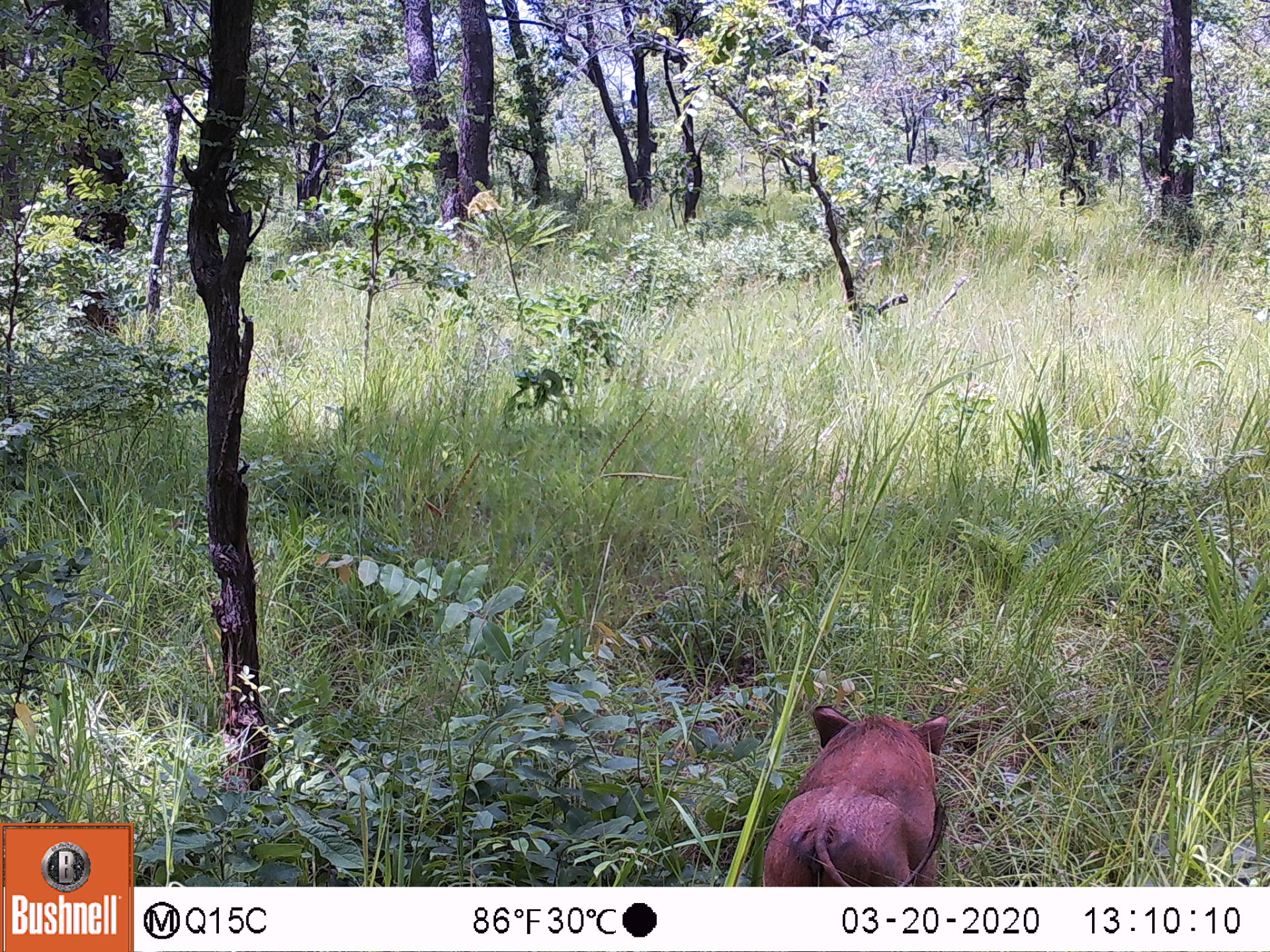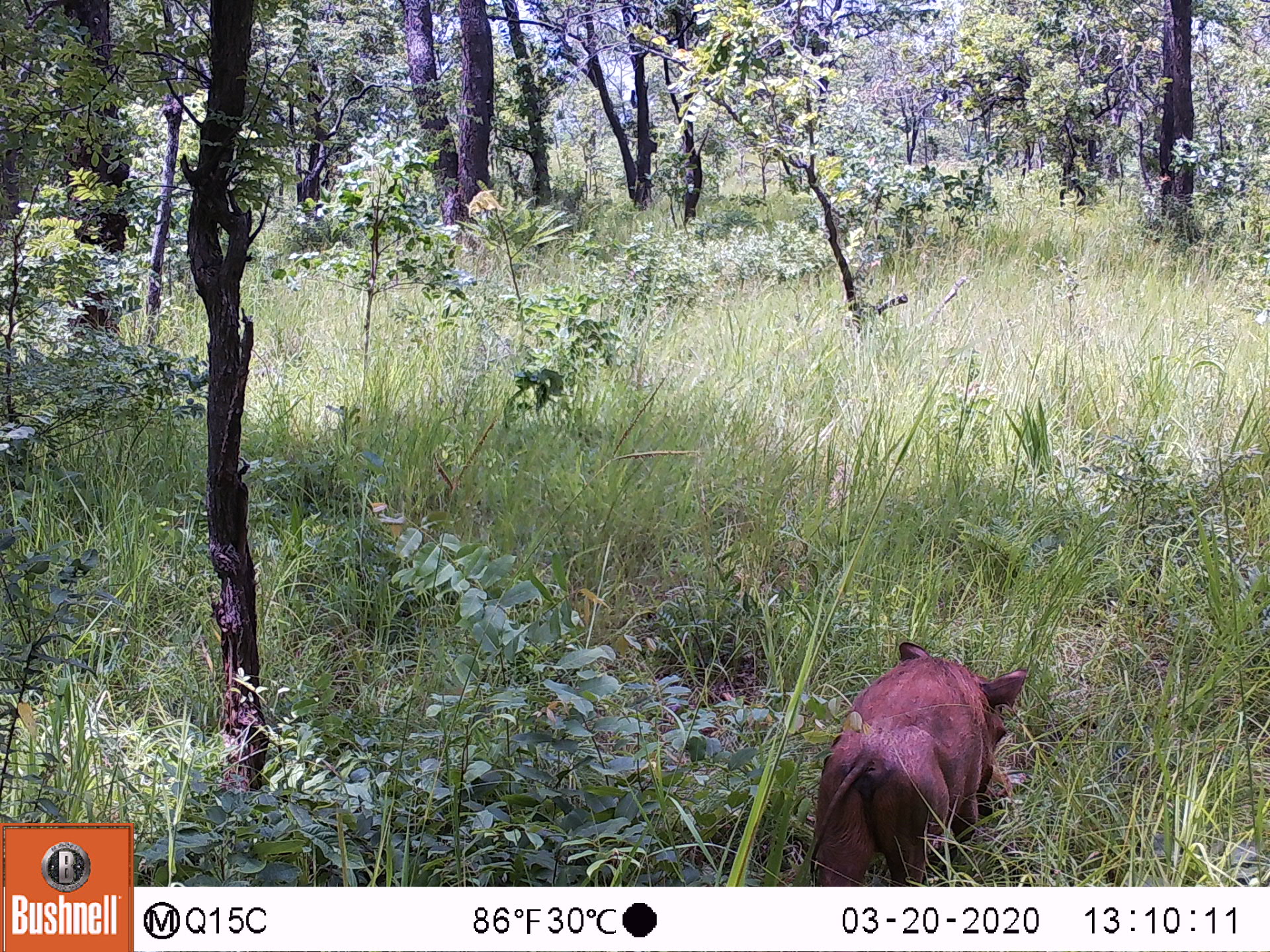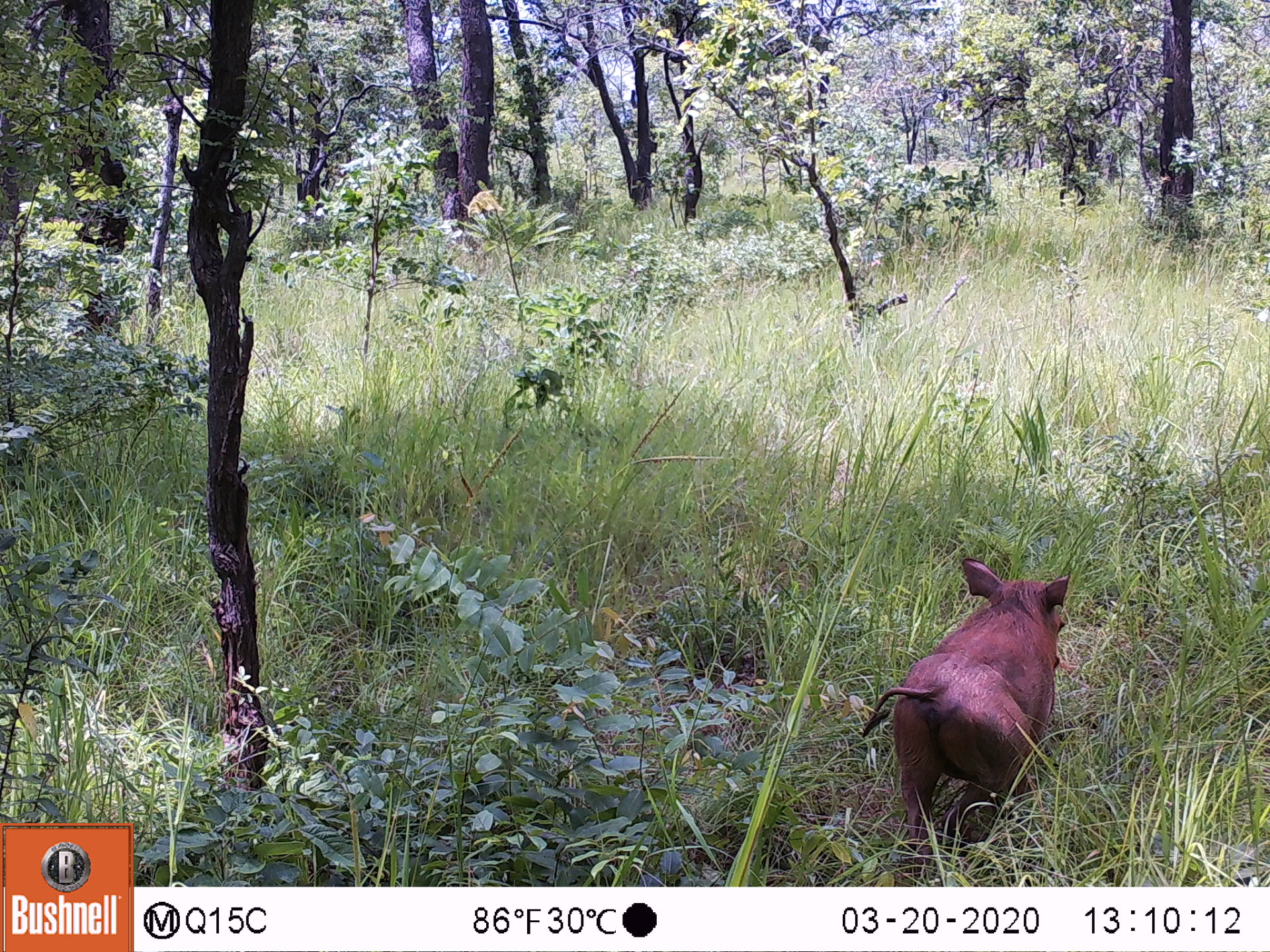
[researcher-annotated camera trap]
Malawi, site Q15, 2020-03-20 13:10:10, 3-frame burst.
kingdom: Animalia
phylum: Chordata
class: Mammalia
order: Artiodactyla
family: Suidae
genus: Phacochoerus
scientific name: Phacochoerus africanus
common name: common warthog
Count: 1.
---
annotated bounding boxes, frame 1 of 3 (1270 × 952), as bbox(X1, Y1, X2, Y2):
common warthog: bbox(755, 703, 953, 882)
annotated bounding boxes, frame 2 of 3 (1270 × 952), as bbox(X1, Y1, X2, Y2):
common warthog: bbox(801, 643, 1032, 880)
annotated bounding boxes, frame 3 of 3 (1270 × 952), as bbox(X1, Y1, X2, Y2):
common warthog: bbox(860, 558, 1074, 878)